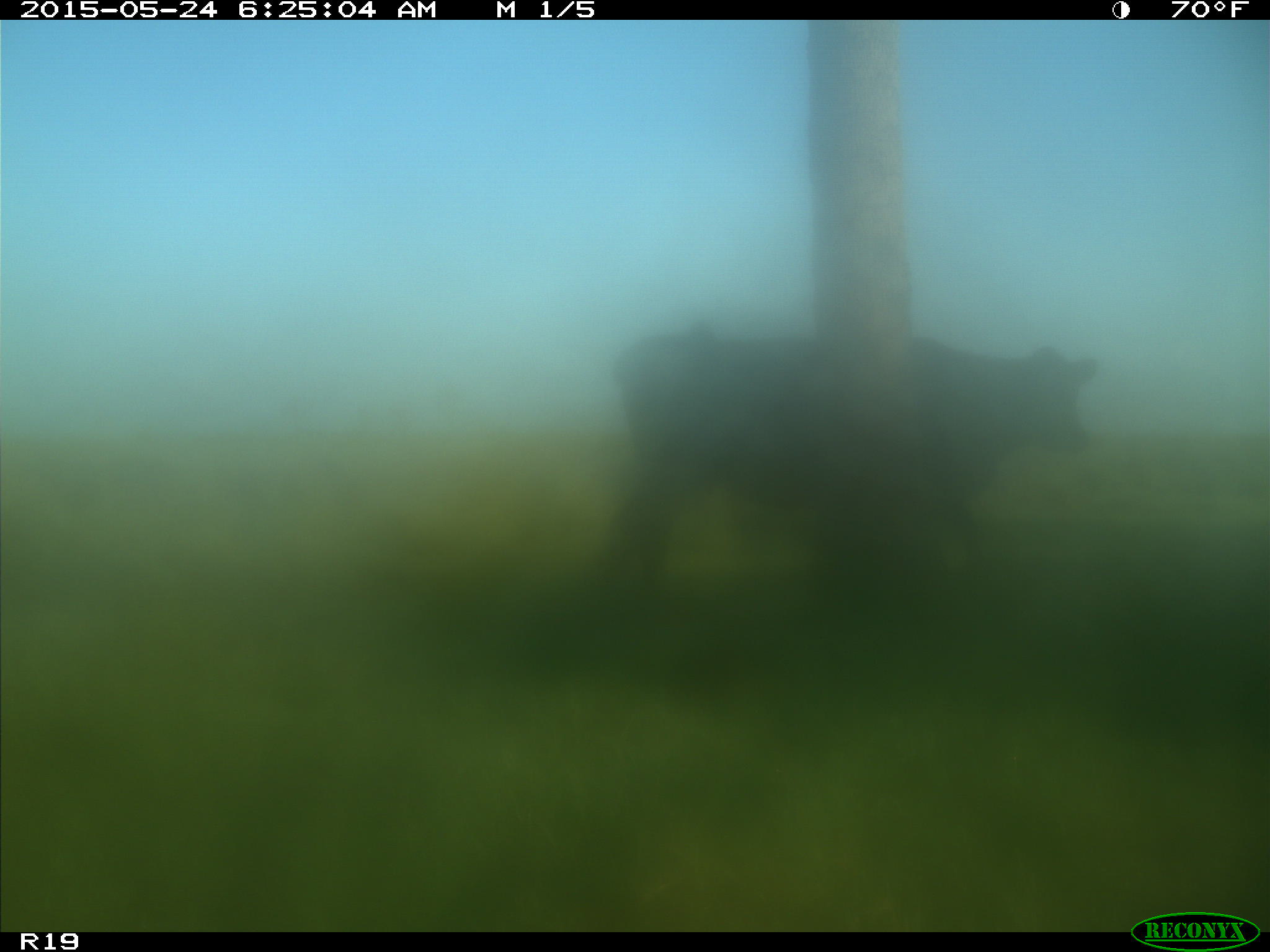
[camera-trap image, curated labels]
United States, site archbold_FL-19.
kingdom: Animalia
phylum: Chordata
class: Mammalia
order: Artiodactyla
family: Bovidae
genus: Bos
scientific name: Bos taurus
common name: domestic cow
Bos taurus (domestic cow).